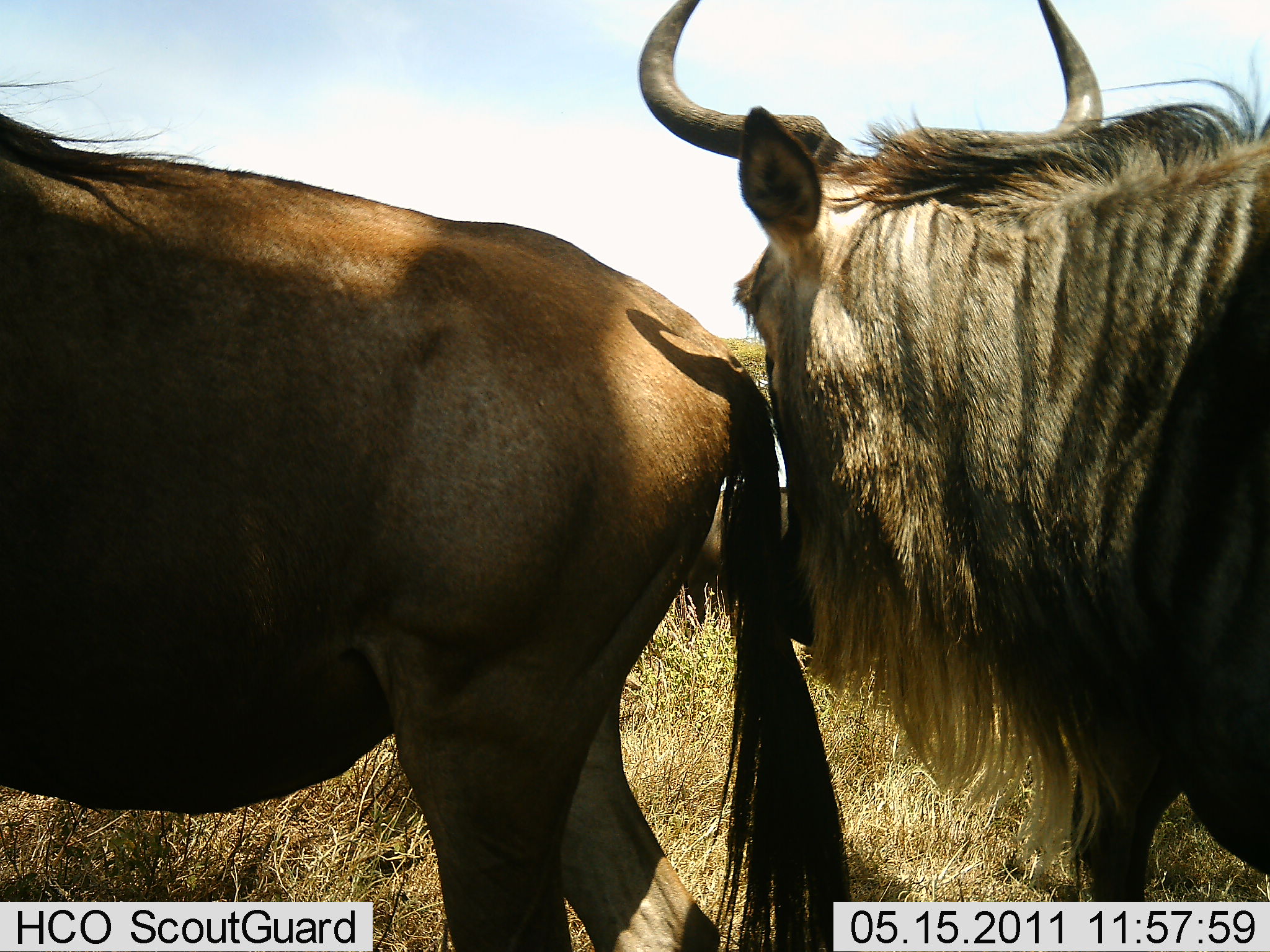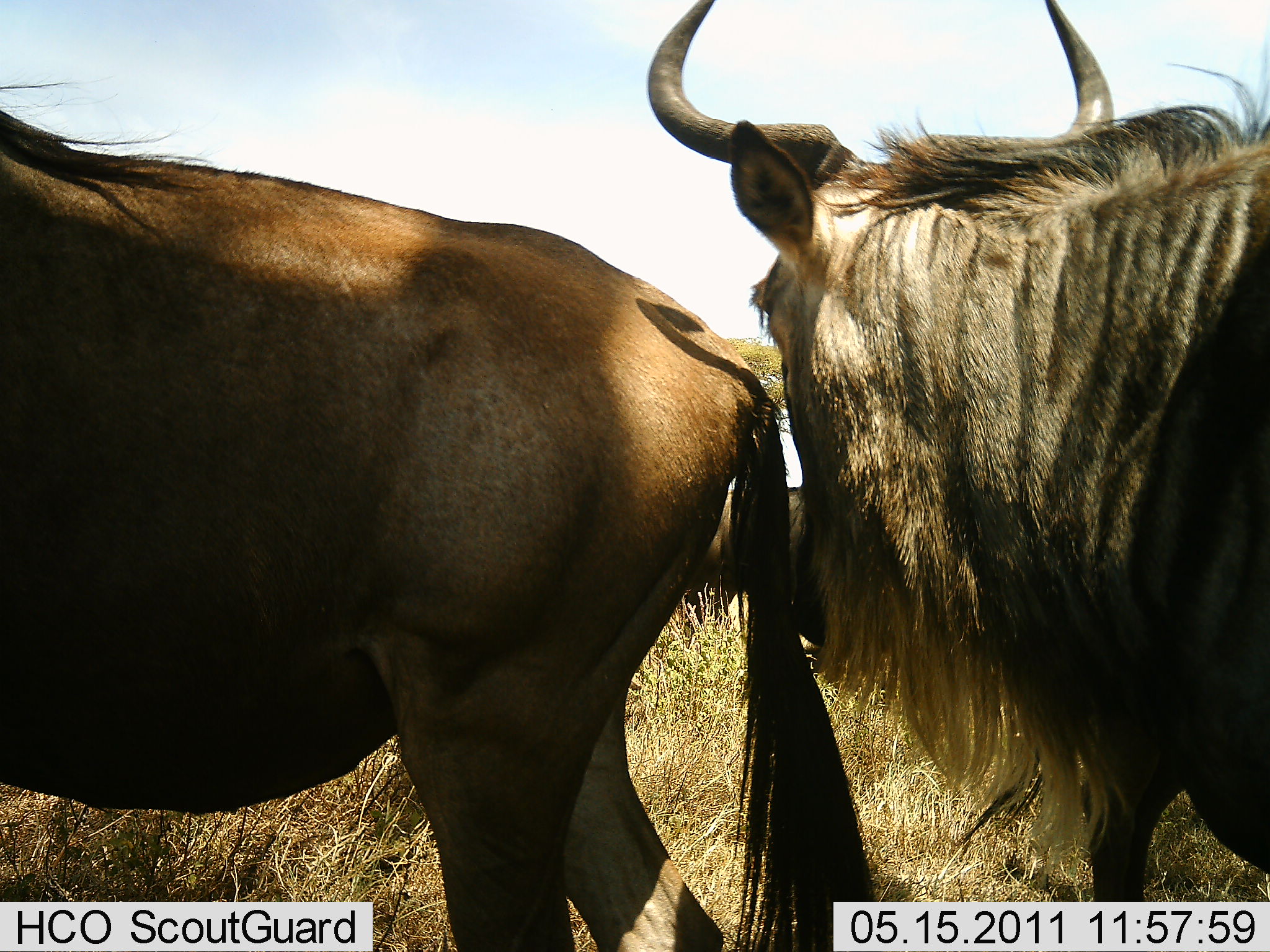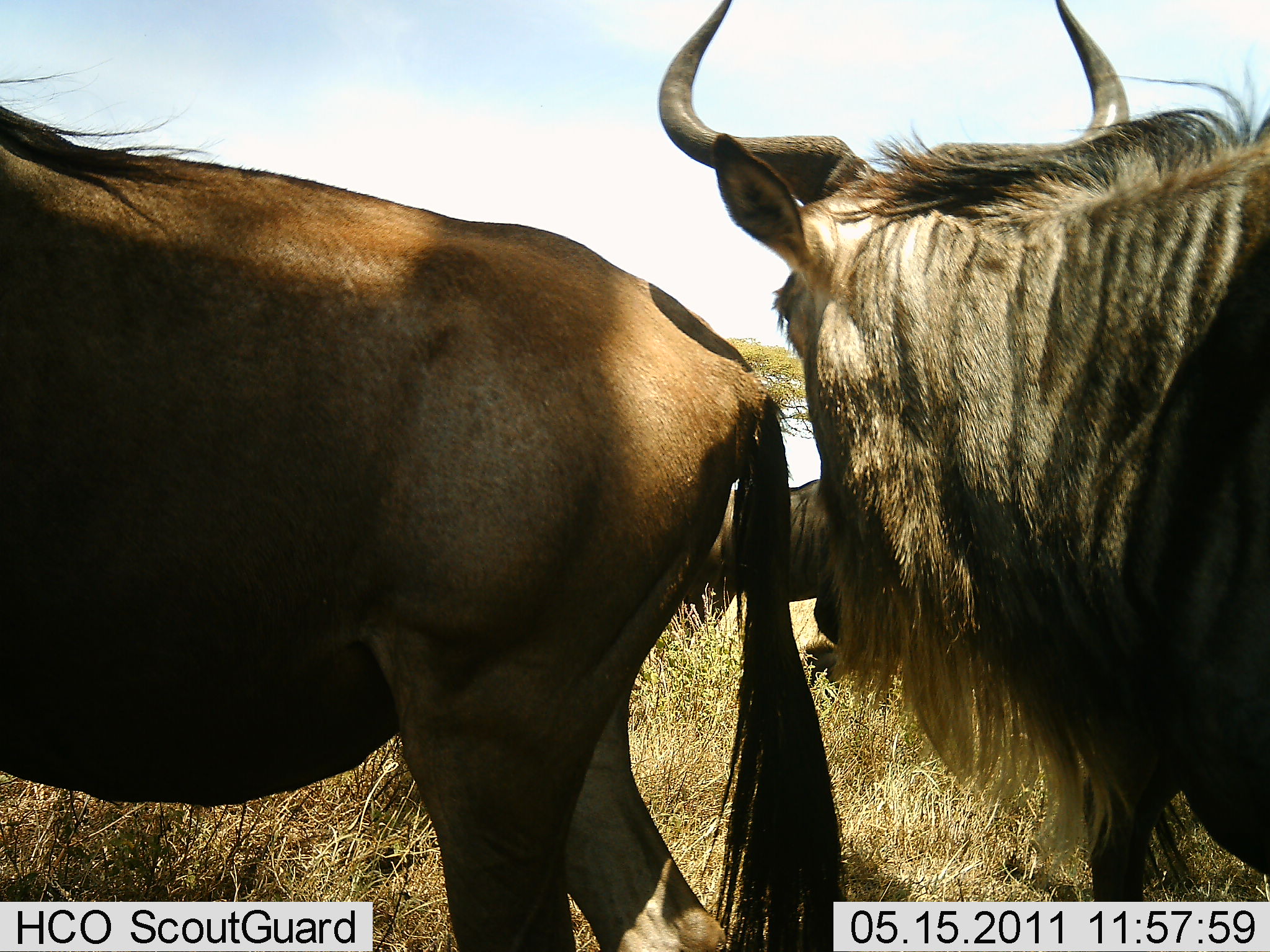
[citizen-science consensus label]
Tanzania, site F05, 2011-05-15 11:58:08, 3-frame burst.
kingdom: Animalia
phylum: Chordata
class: Mammalia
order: Artiodactyla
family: Bovidae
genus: Connochaetes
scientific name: Connochaetes taurinus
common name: blue wildebeest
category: wildebeest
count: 3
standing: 100%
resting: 9%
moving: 0%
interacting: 18%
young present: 0%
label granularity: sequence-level